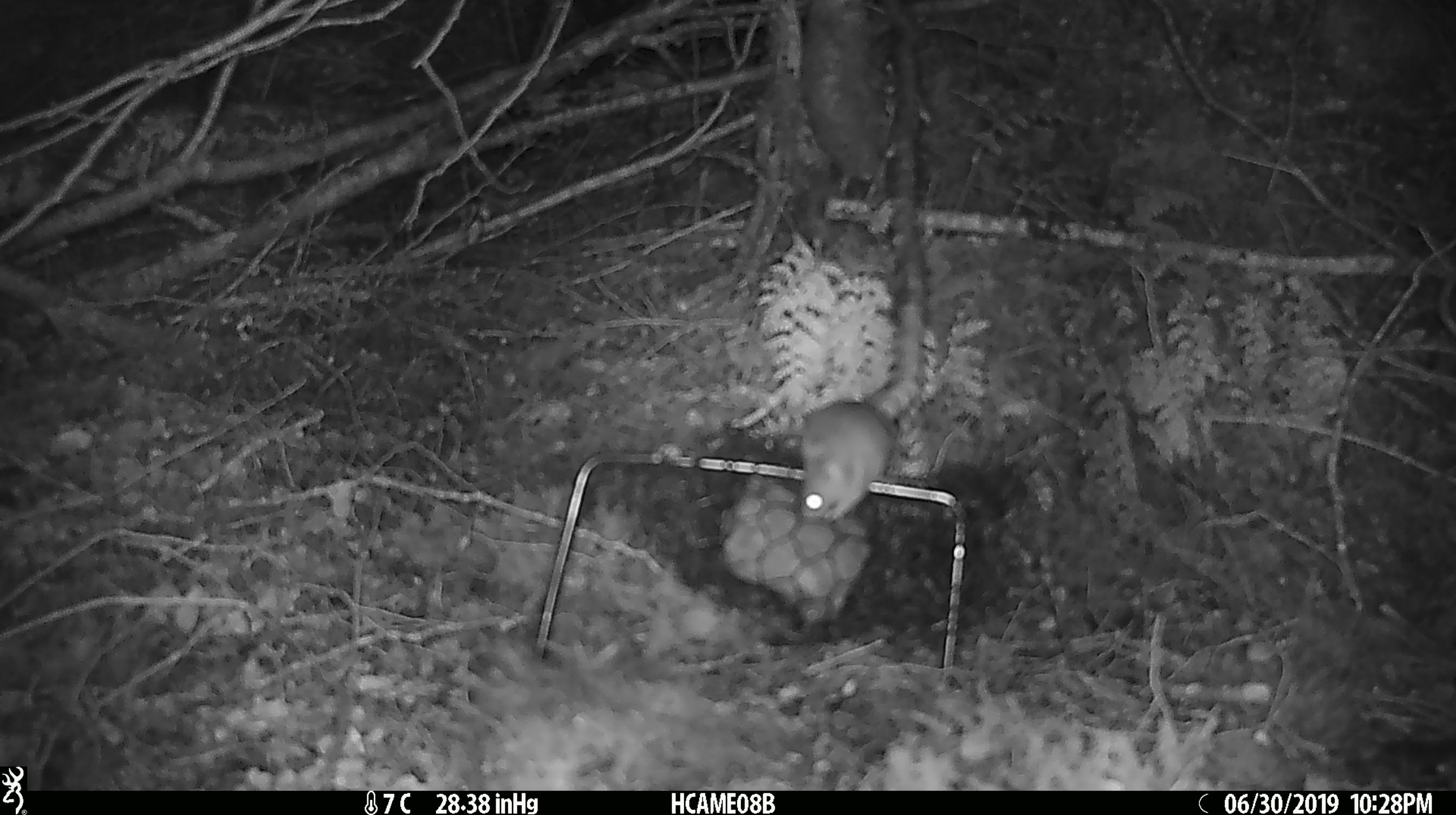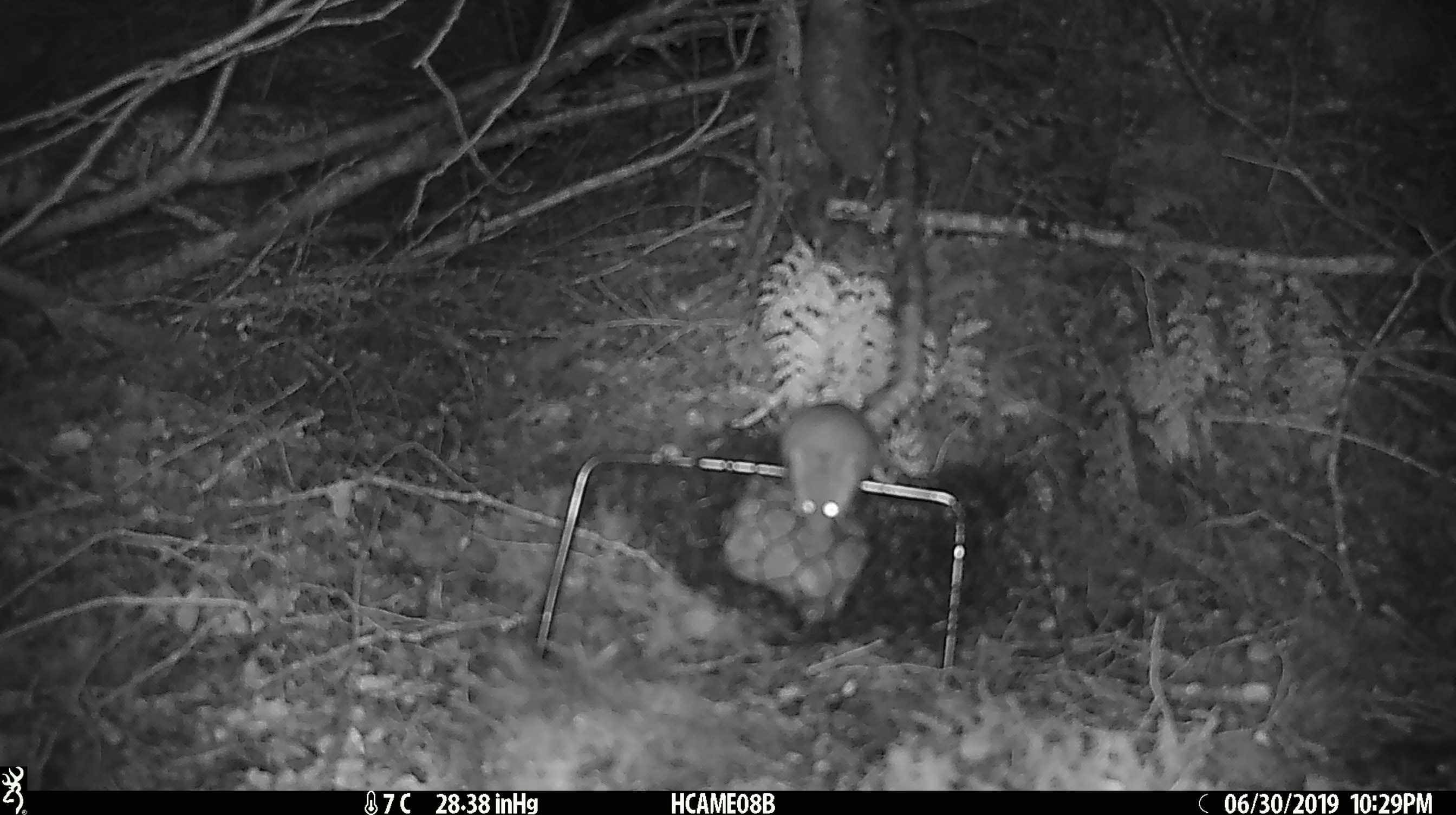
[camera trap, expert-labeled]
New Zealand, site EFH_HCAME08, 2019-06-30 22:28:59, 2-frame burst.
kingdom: Animalia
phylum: Chordata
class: Mammalia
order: Rodentia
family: Muridae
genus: Mus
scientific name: Mus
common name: mouse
Mouse (Mus).